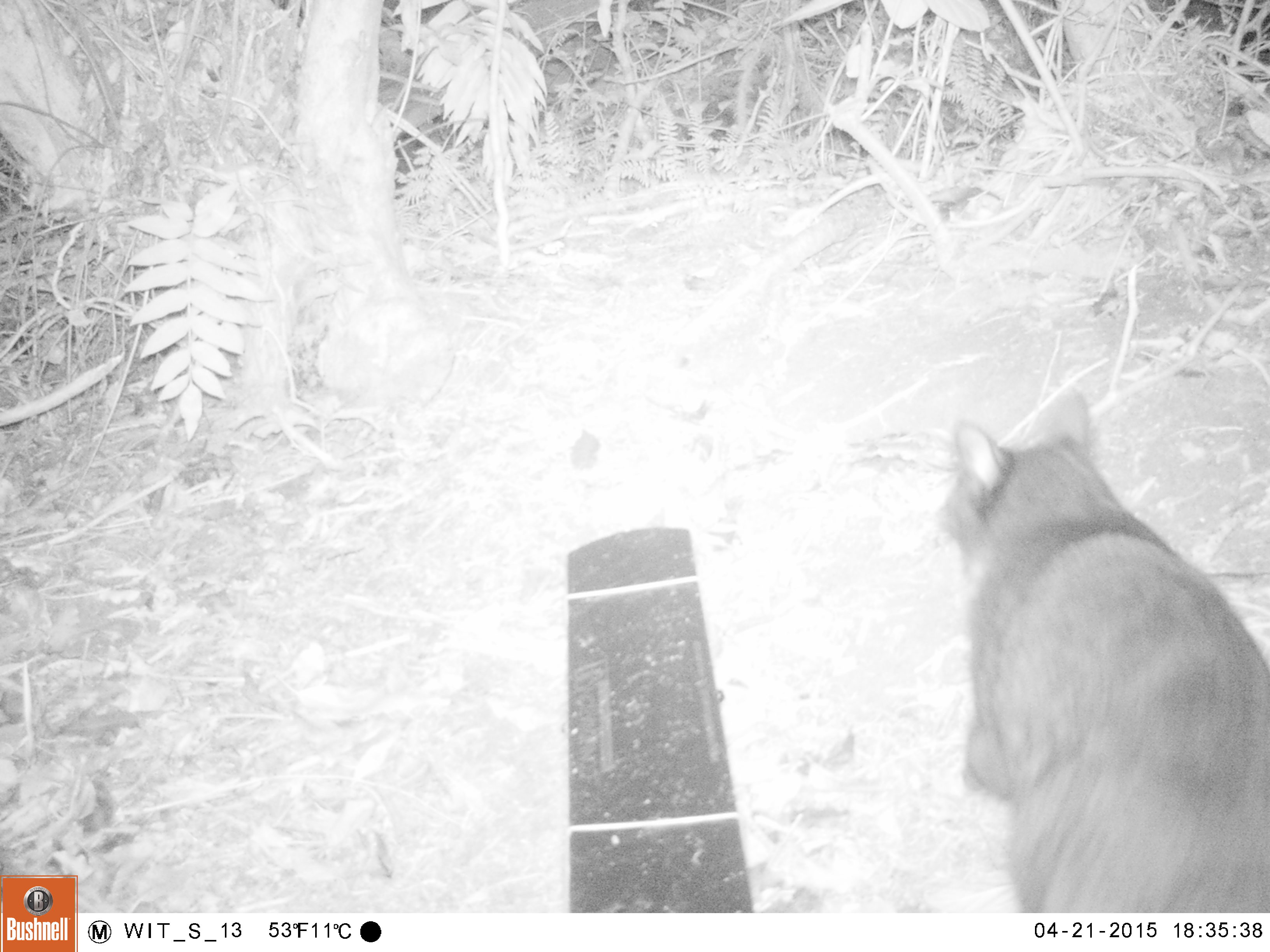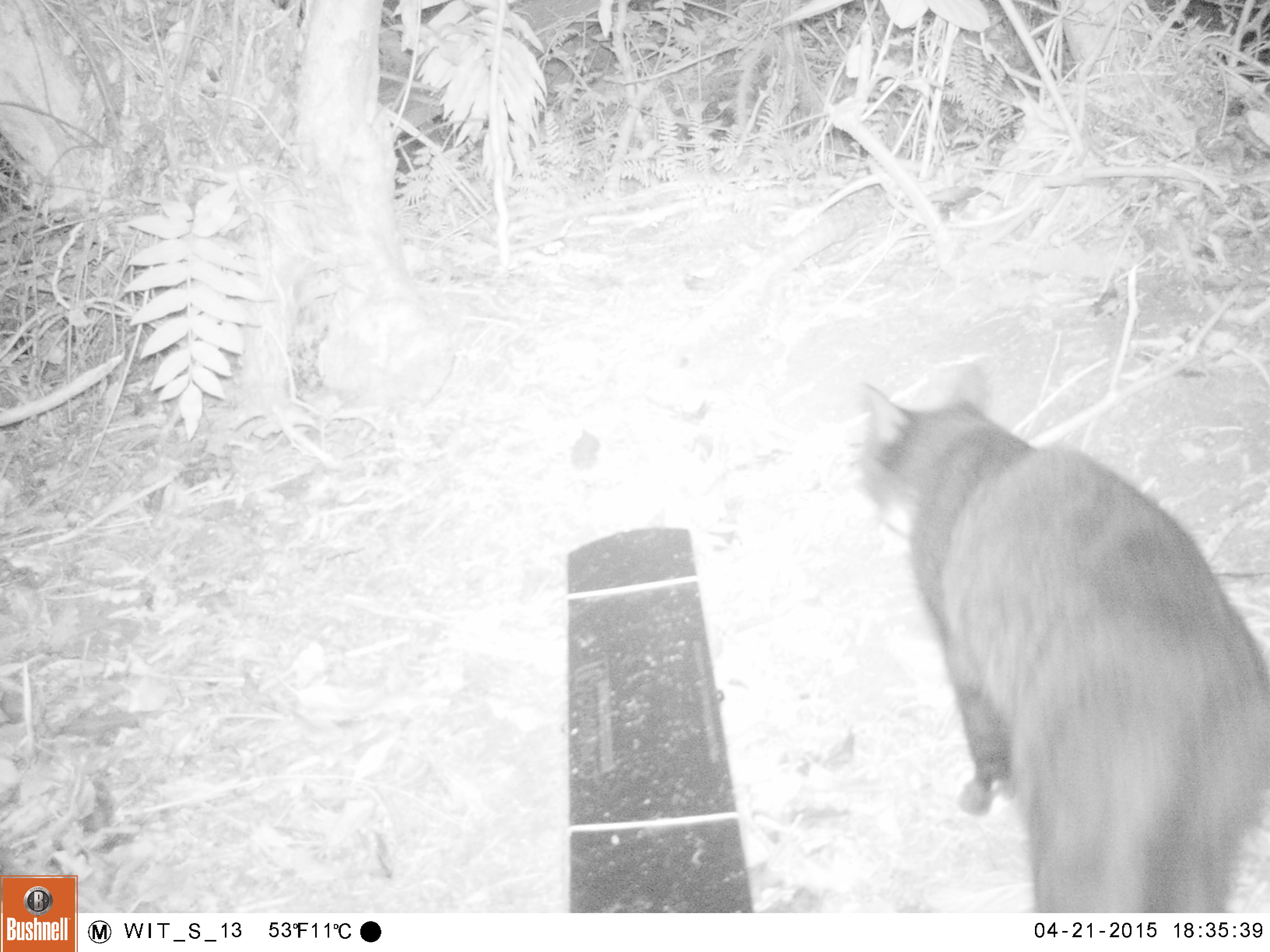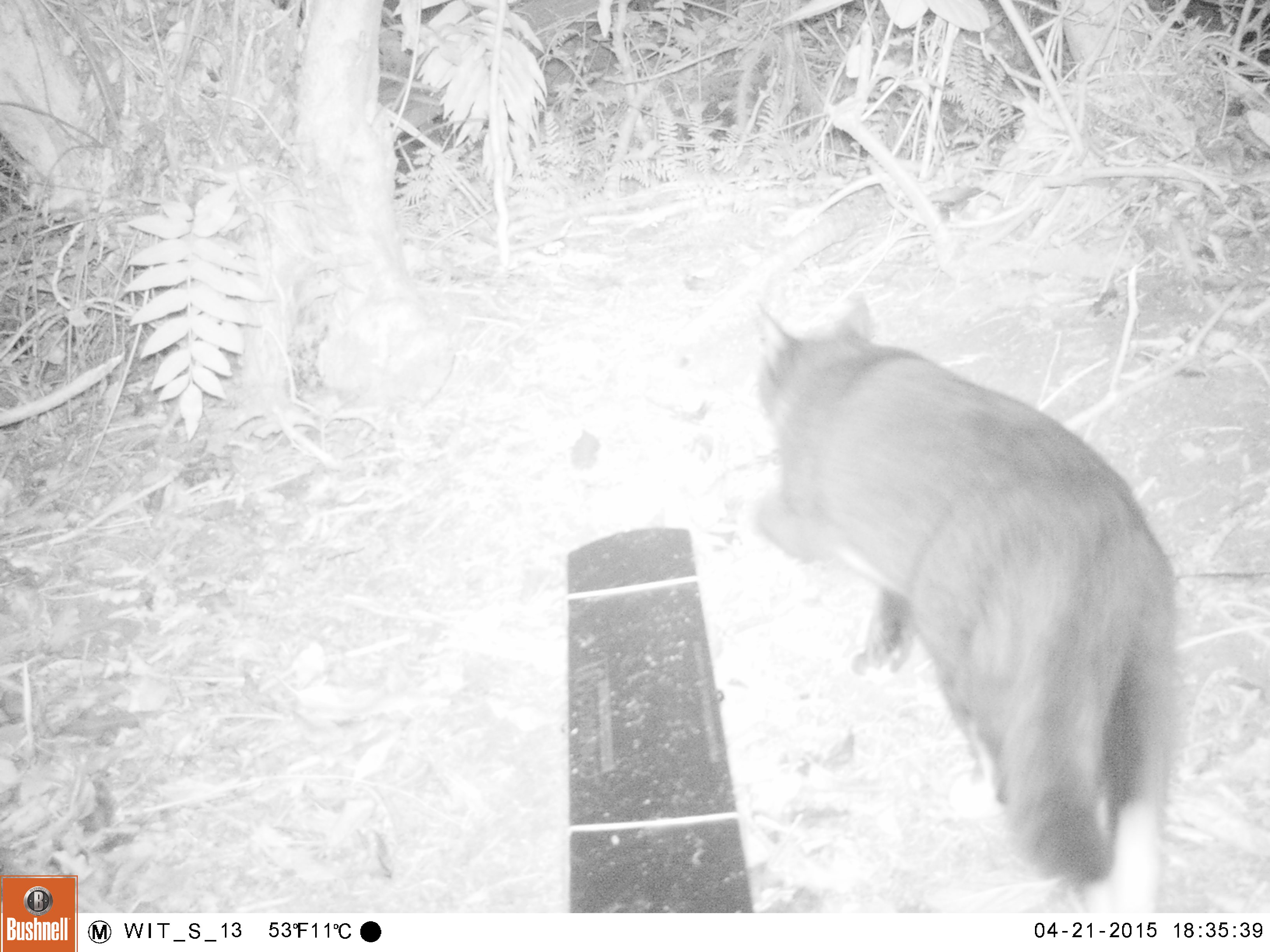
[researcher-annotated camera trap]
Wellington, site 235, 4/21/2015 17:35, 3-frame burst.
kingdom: Animalia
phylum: Chordata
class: Mammalia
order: Carnivora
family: Felidae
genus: Felis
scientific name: Felis catus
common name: cat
Cat (Felis catus).